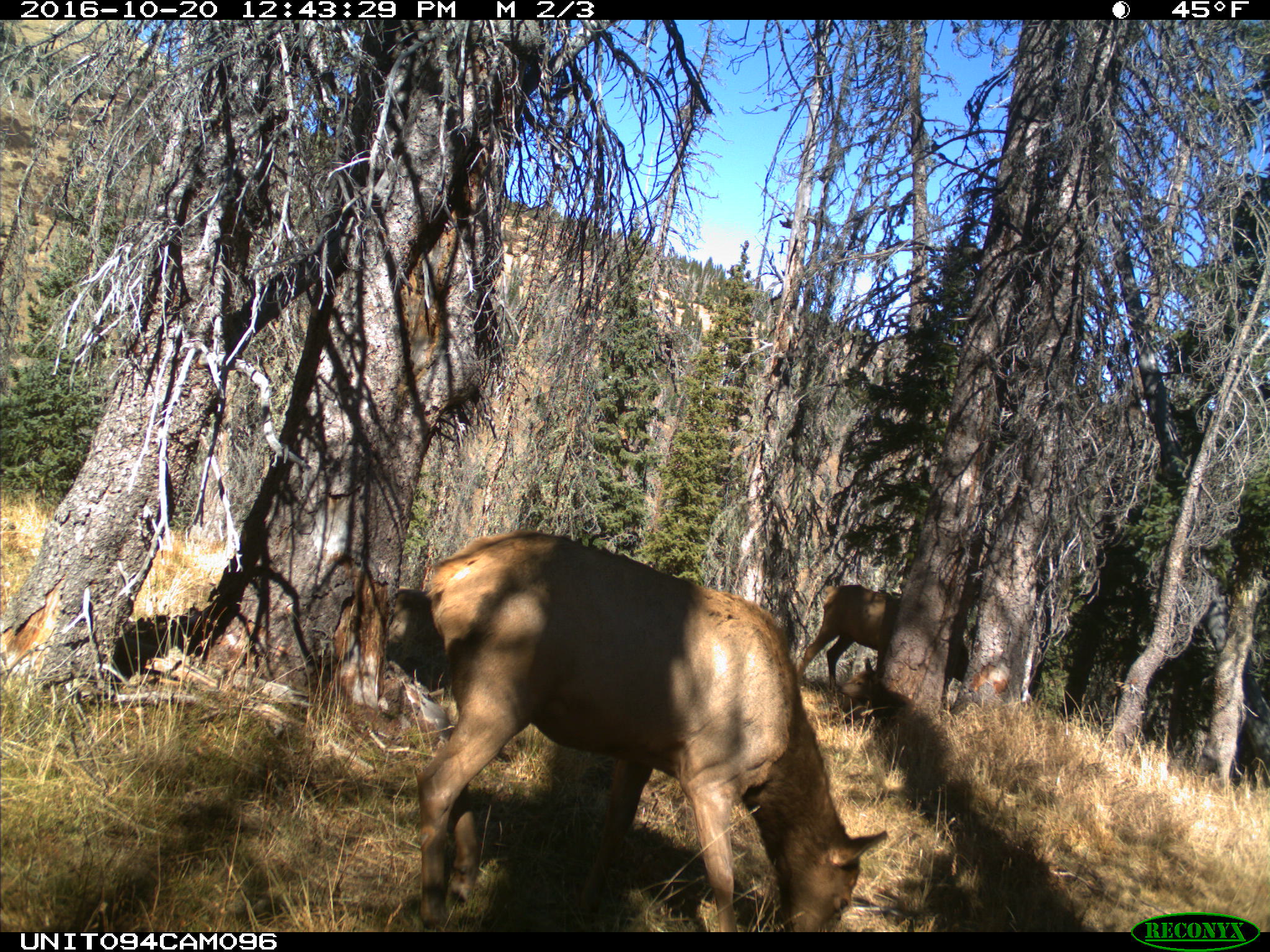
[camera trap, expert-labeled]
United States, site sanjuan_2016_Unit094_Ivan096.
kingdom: Animalia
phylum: Chordata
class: Mammalia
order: Artiodactyla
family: Cervidae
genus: Cervus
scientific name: Cervus elaphus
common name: red deer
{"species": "Cervus elaphus (red deer)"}